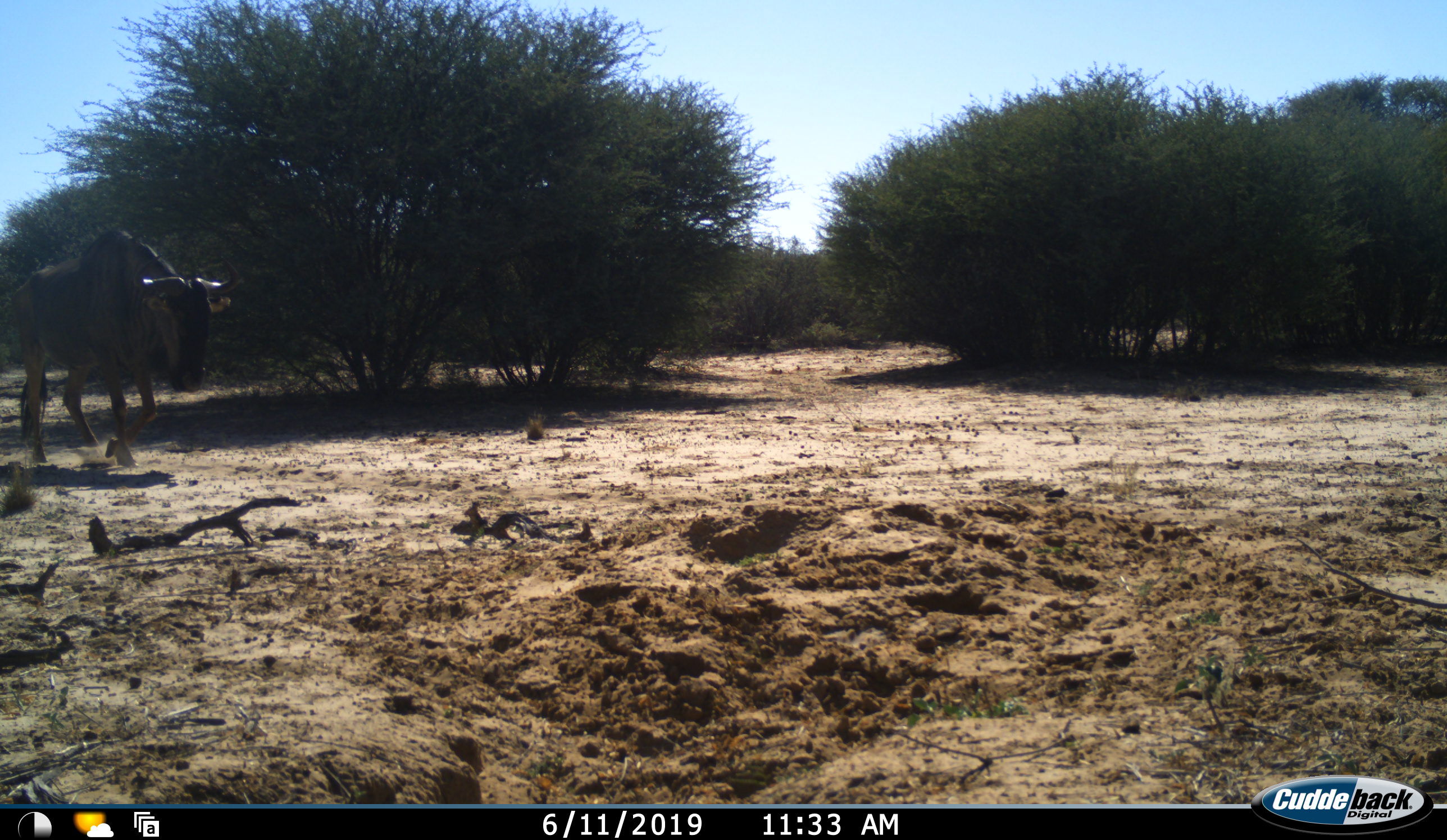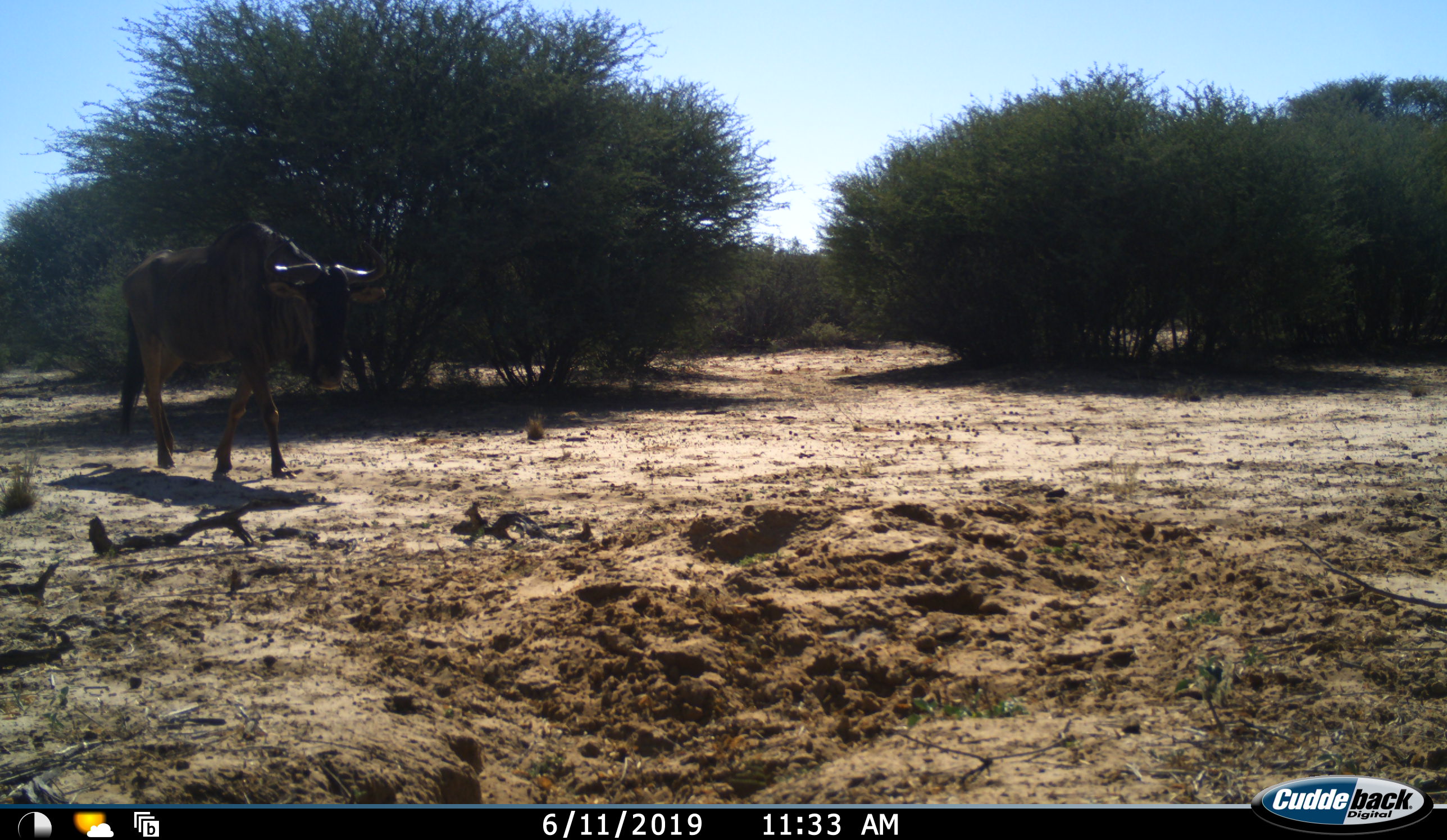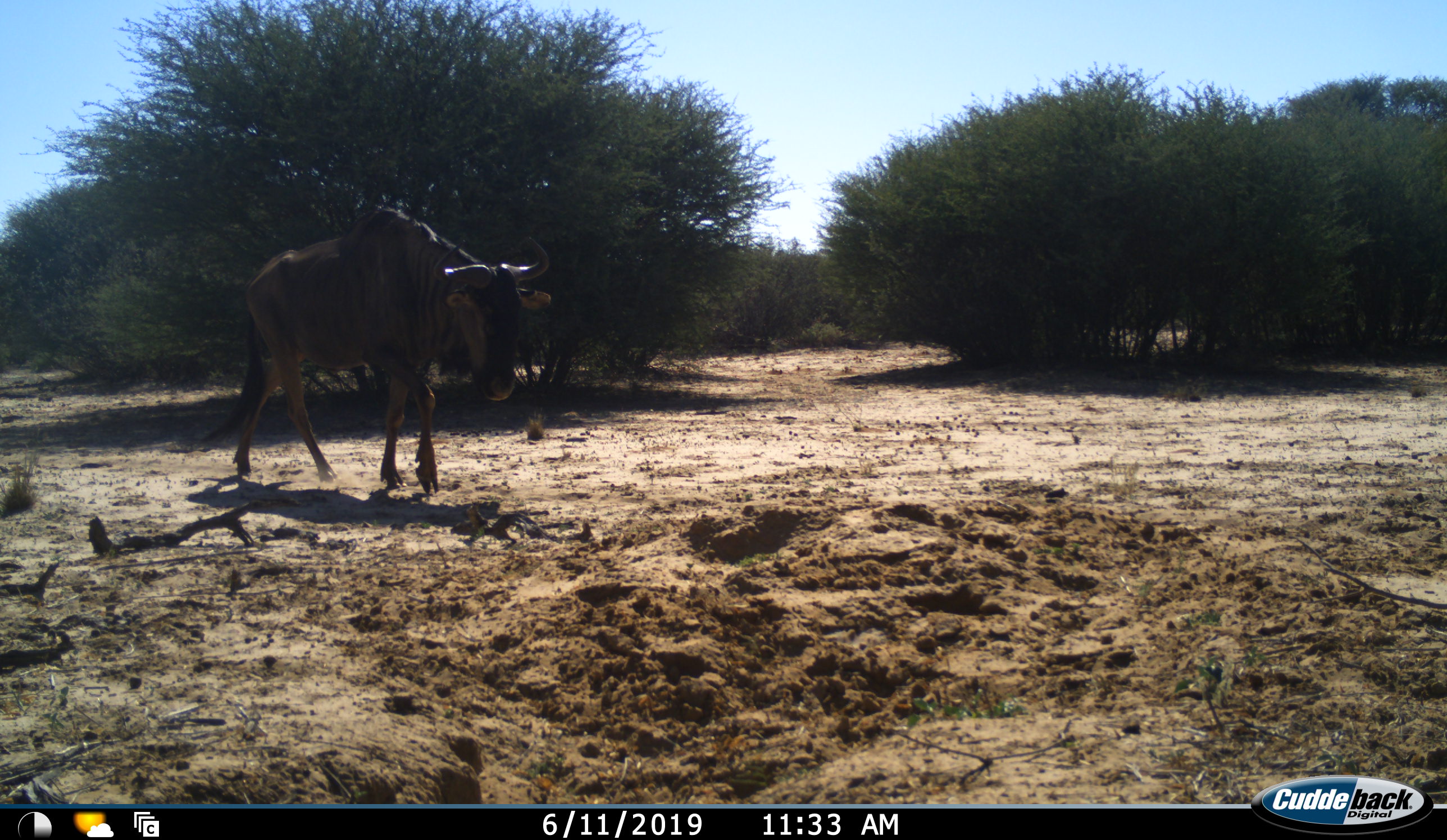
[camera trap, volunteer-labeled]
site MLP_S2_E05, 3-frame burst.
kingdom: Animalia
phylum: Chordata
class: Mammalia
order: Artiodactyla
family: Bovidae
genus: Connochaetes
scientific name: Connochaetes taurinus taurinus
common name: blue wildebeest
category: wildebeestblue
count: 1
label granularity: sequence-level